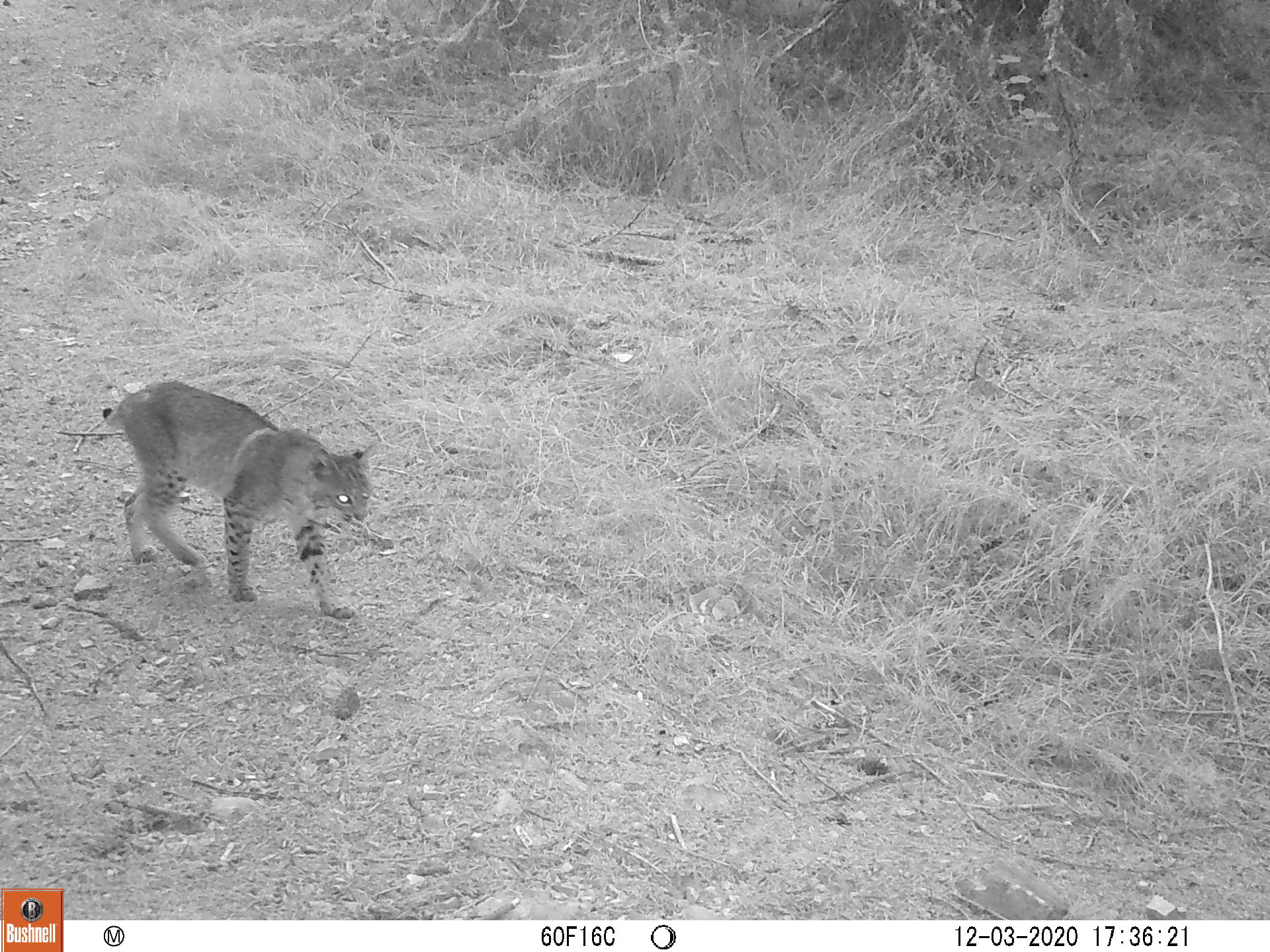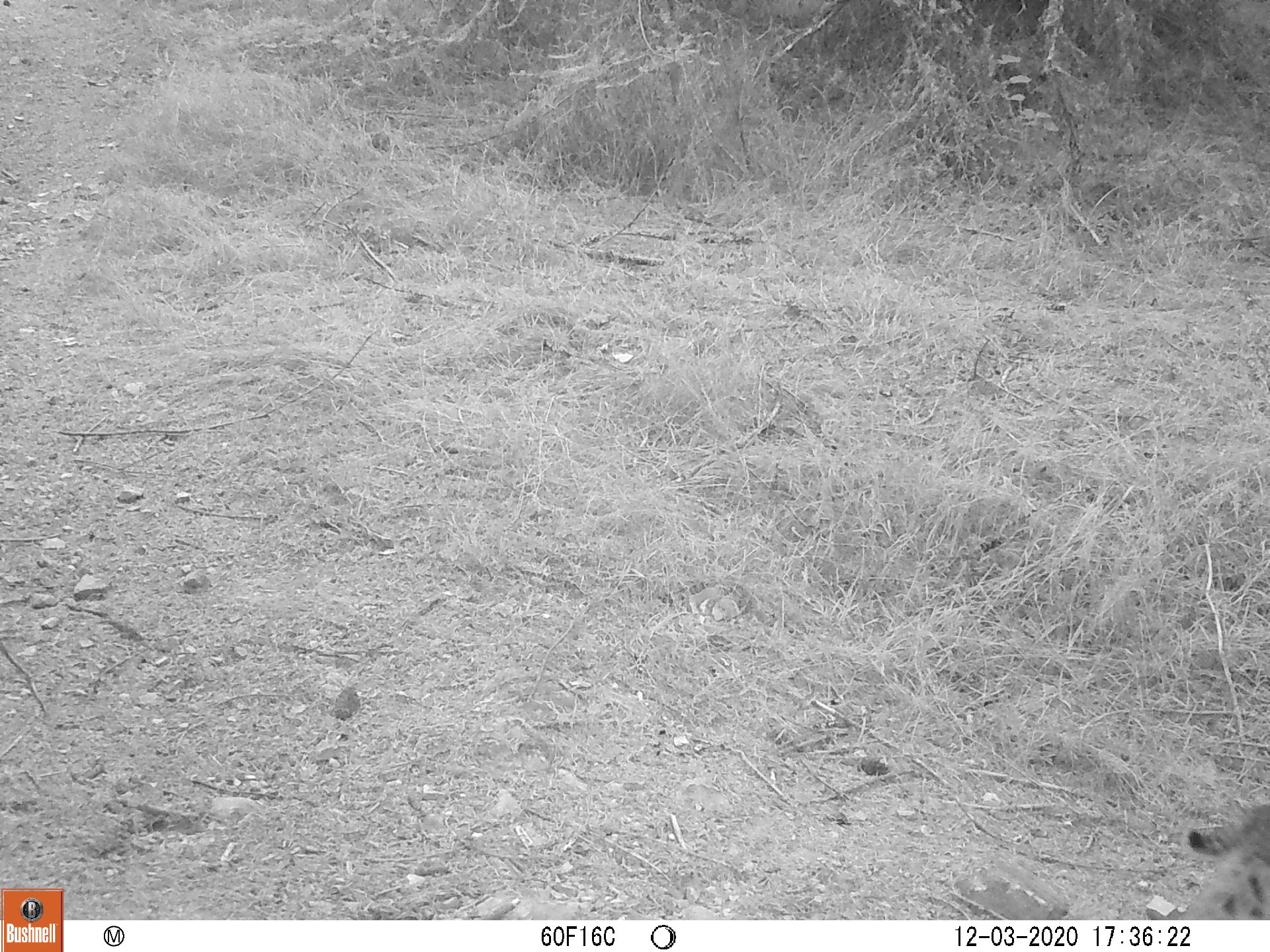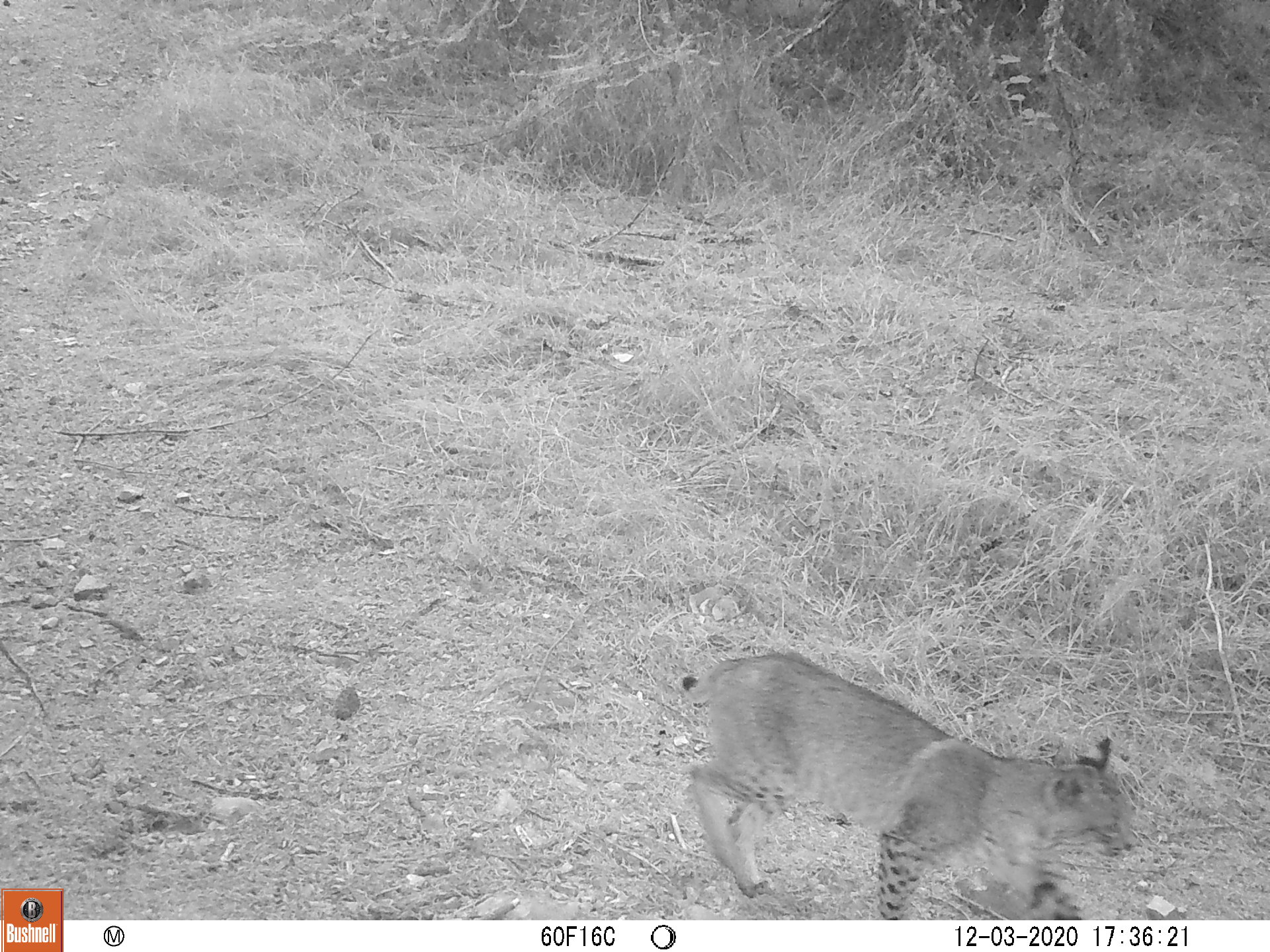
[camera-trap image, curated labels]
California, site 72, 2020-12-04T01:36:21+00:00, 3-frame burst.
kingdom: Animalia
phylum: Chordata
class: Mammalia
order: Carnivora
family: Felidae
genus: Lynx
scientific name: Lynx rufus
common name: bobcat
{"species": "bobcat (Lynx rufus)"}